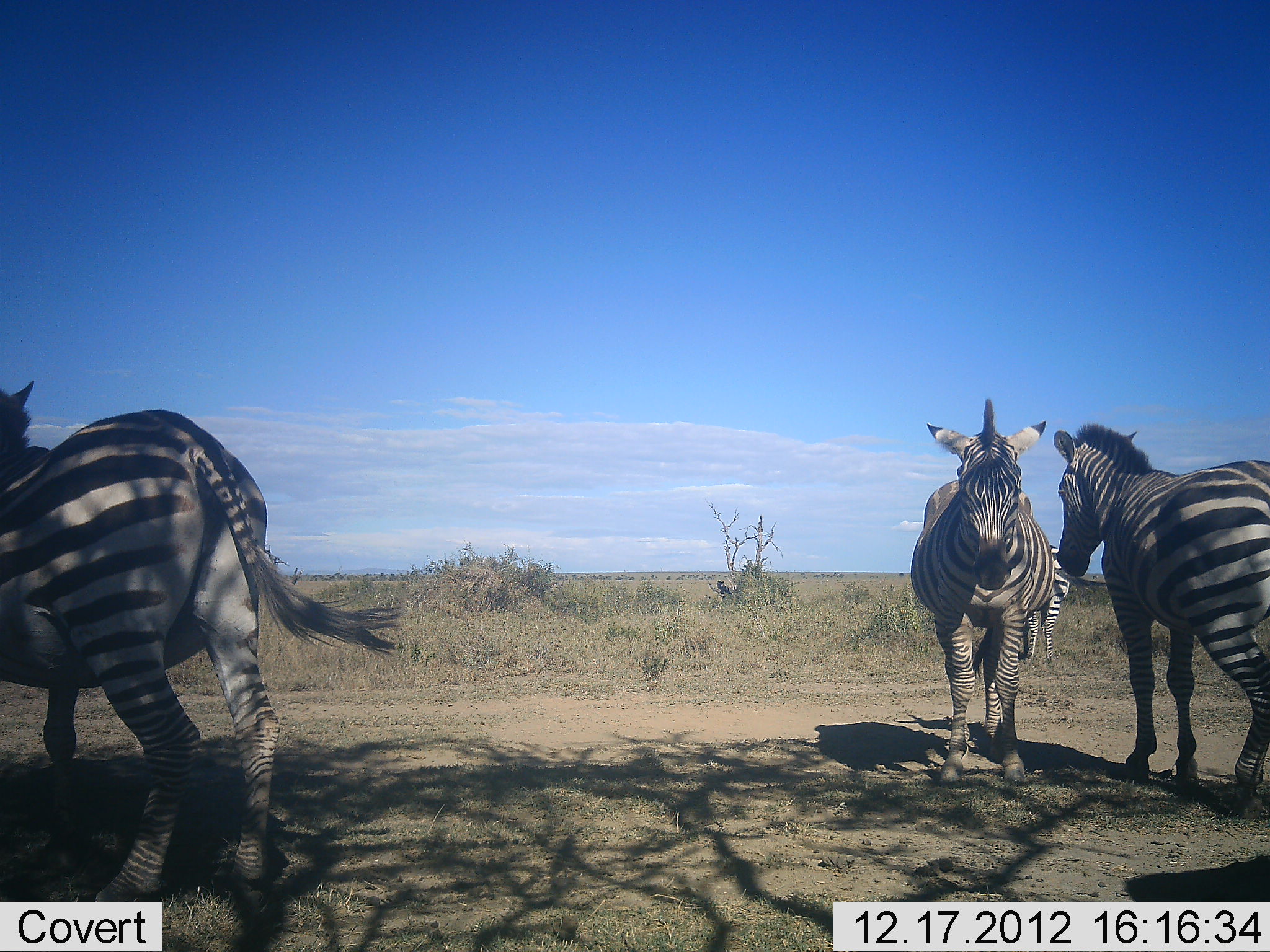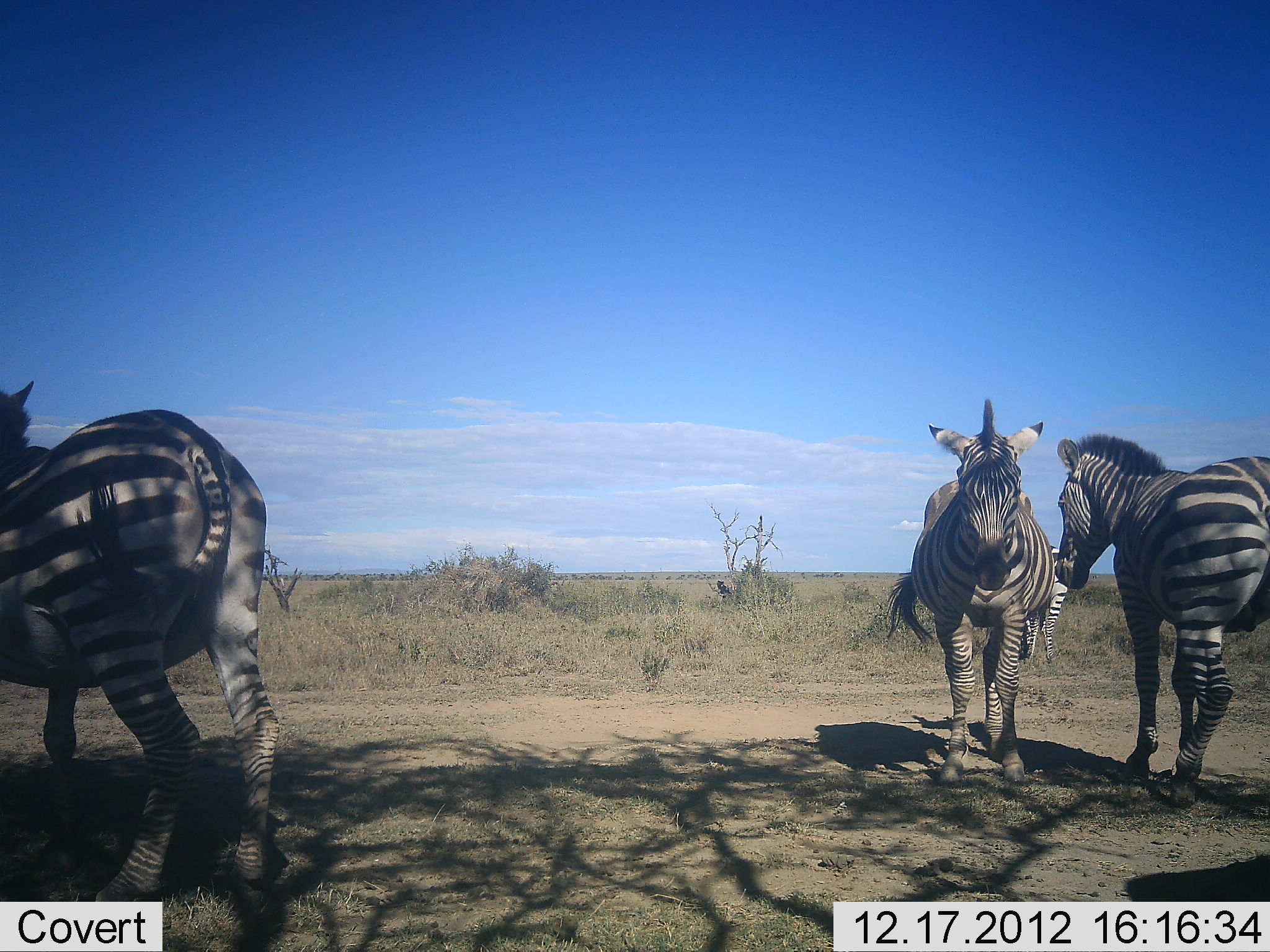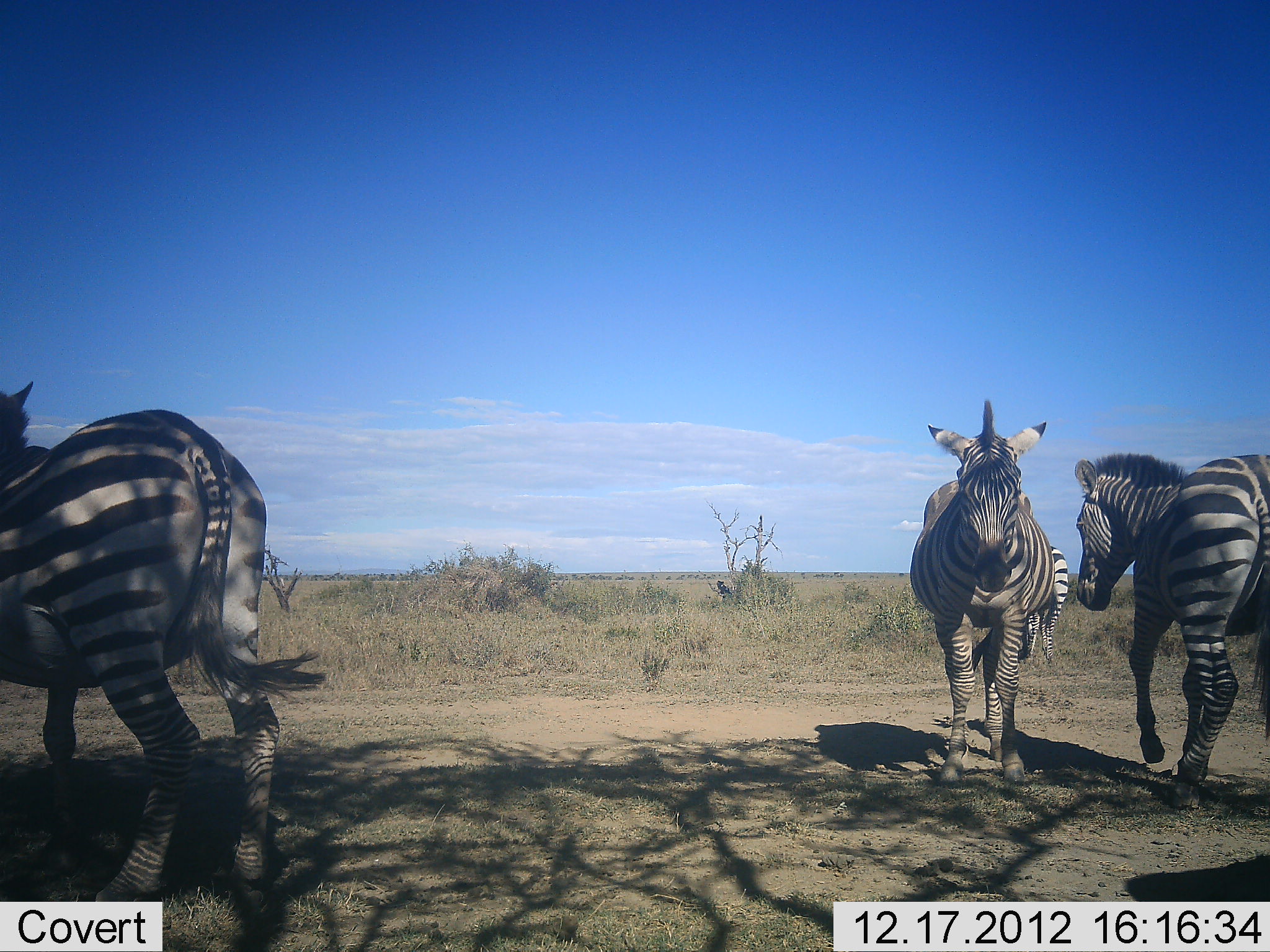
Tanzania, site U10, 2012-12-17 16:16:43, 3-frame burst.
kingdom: Animalia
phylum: Chordata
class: Mammalia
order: Perissodactyla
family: Equidae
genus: Equus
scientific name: Equus quagga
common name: plains zebra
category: zebra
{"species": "zebra (plains zebra) (Equus quagga)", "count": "4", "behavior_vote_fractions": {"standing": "90%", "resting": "0%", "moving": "30%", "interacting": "40%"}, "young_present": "0%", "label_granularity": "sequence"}